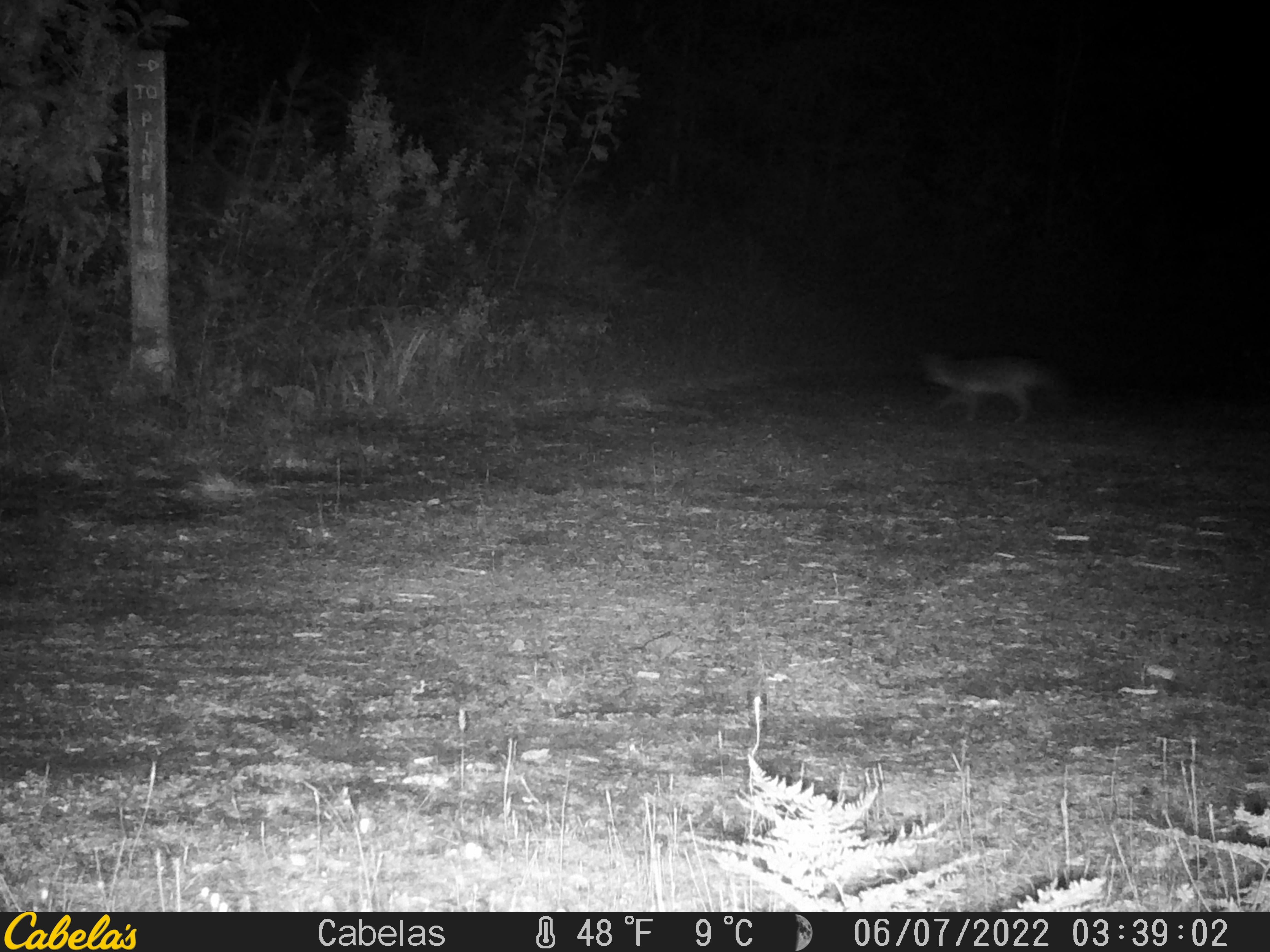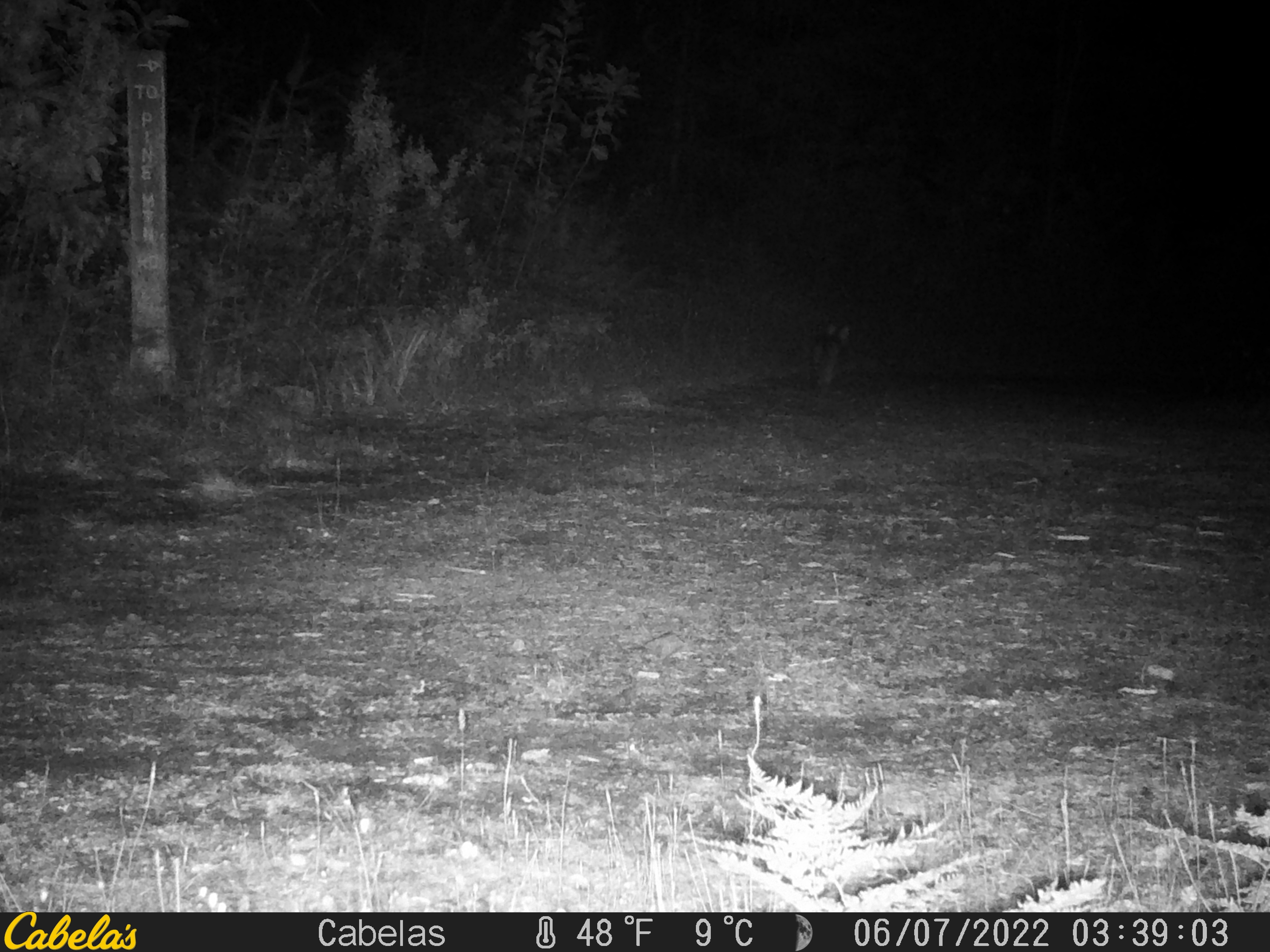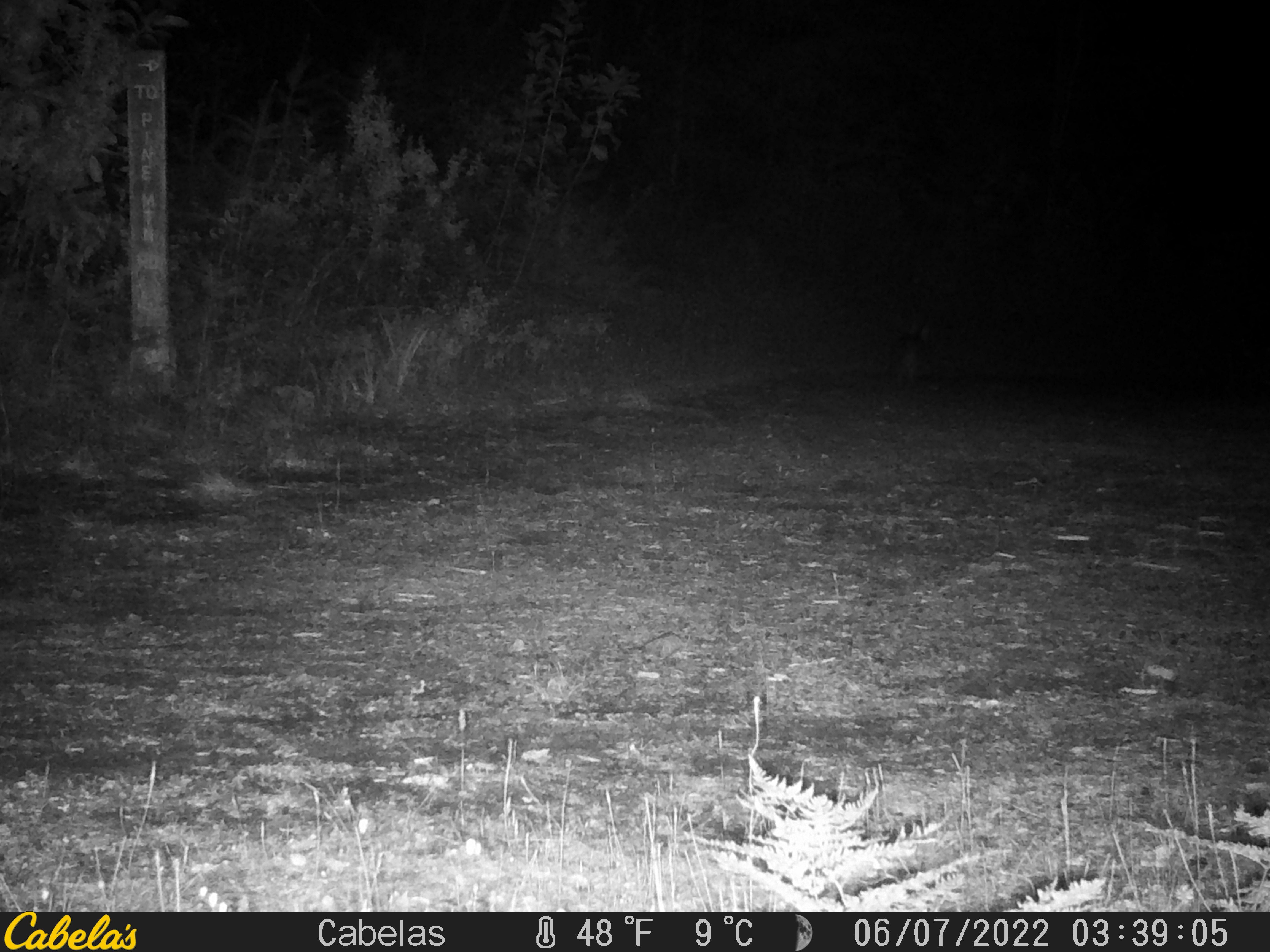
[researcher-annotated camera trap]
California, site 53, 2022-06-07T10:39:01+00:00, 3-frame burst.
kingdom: Animalia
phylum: Chordata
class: Mammalia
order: Carnivora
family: Canidae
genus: Urocyon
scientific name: Urocyon cinereoargenteus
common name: gray fox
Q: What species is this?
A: Gray fox (Urocyon cinereoargenteus).